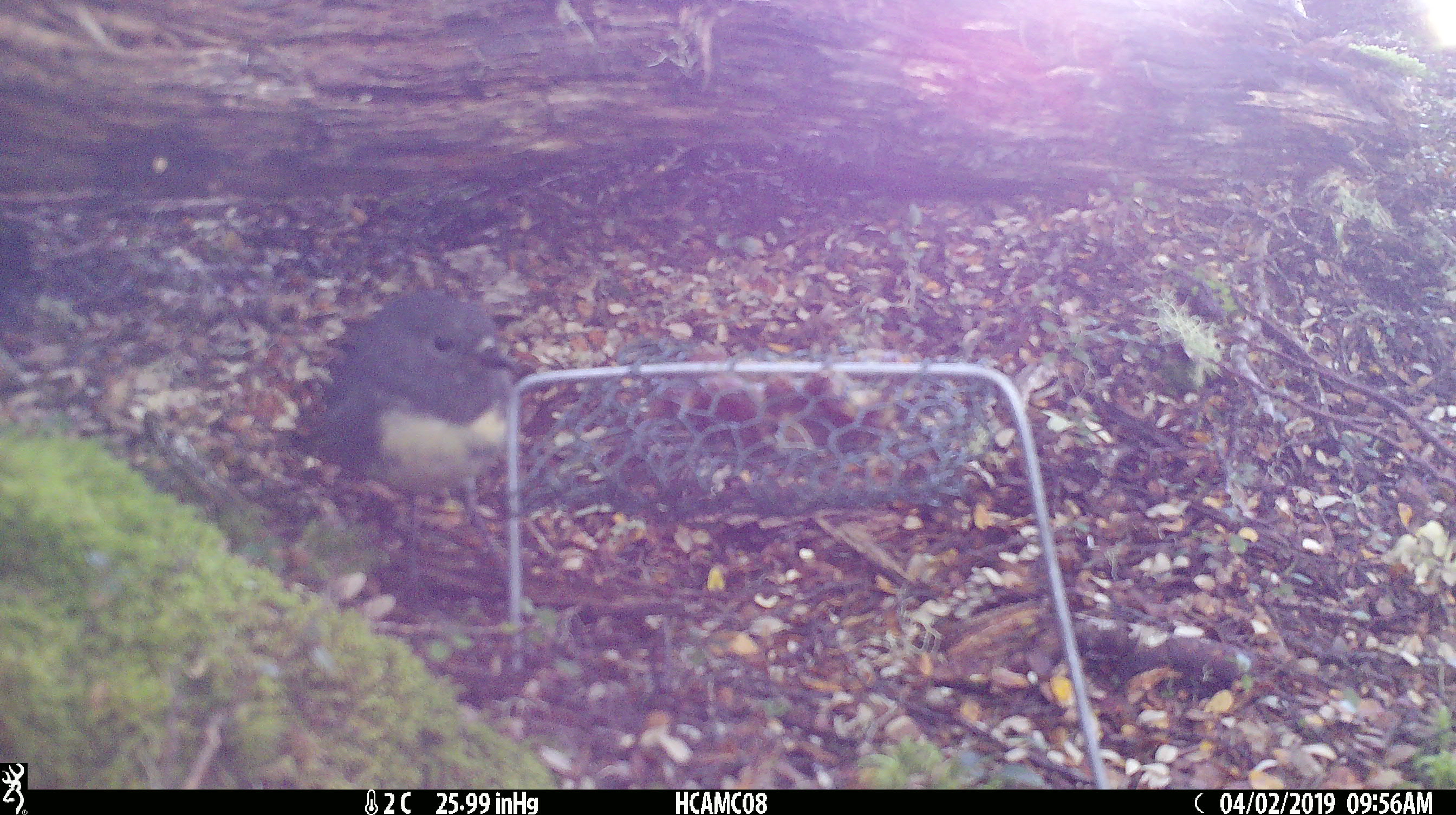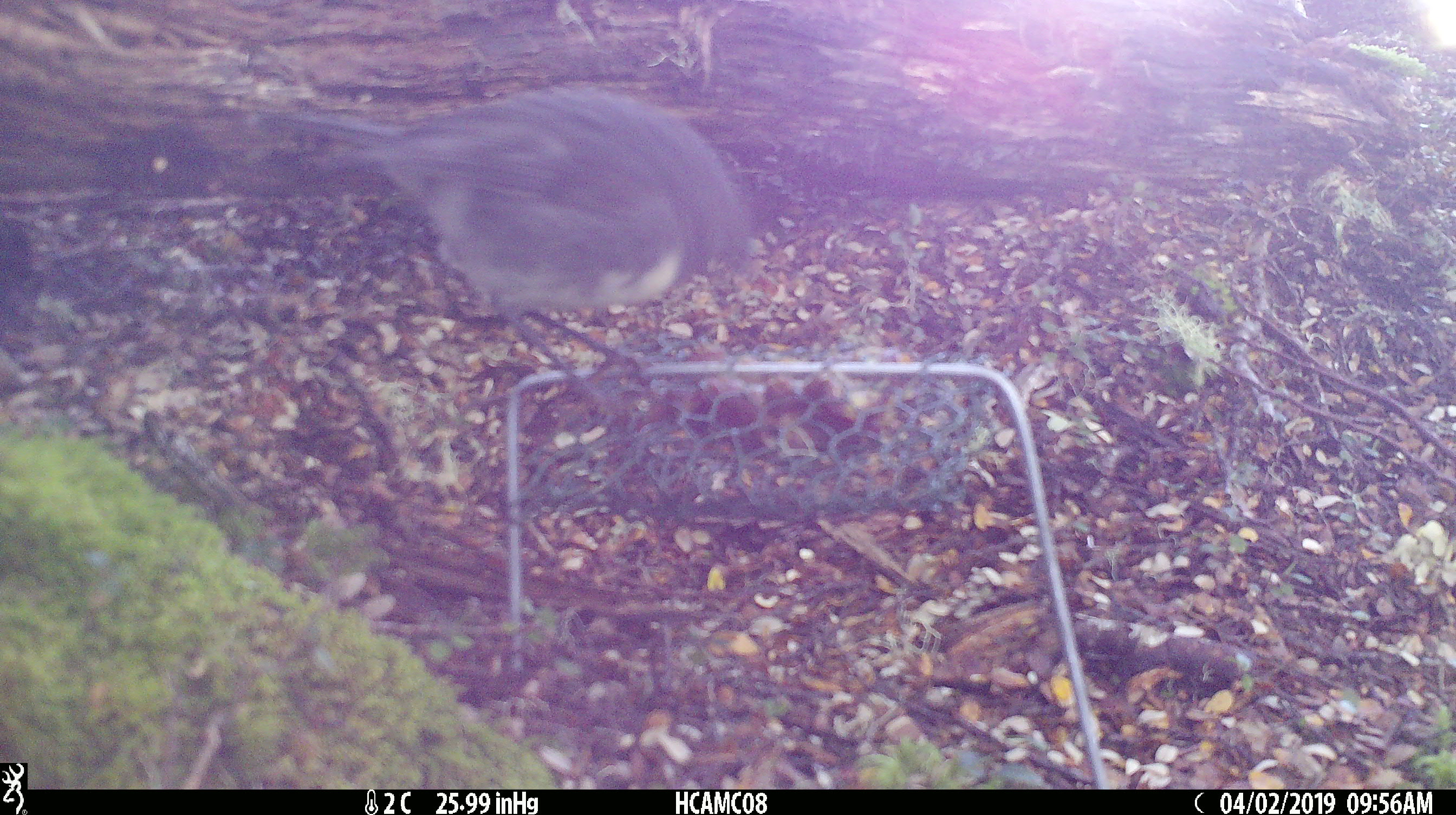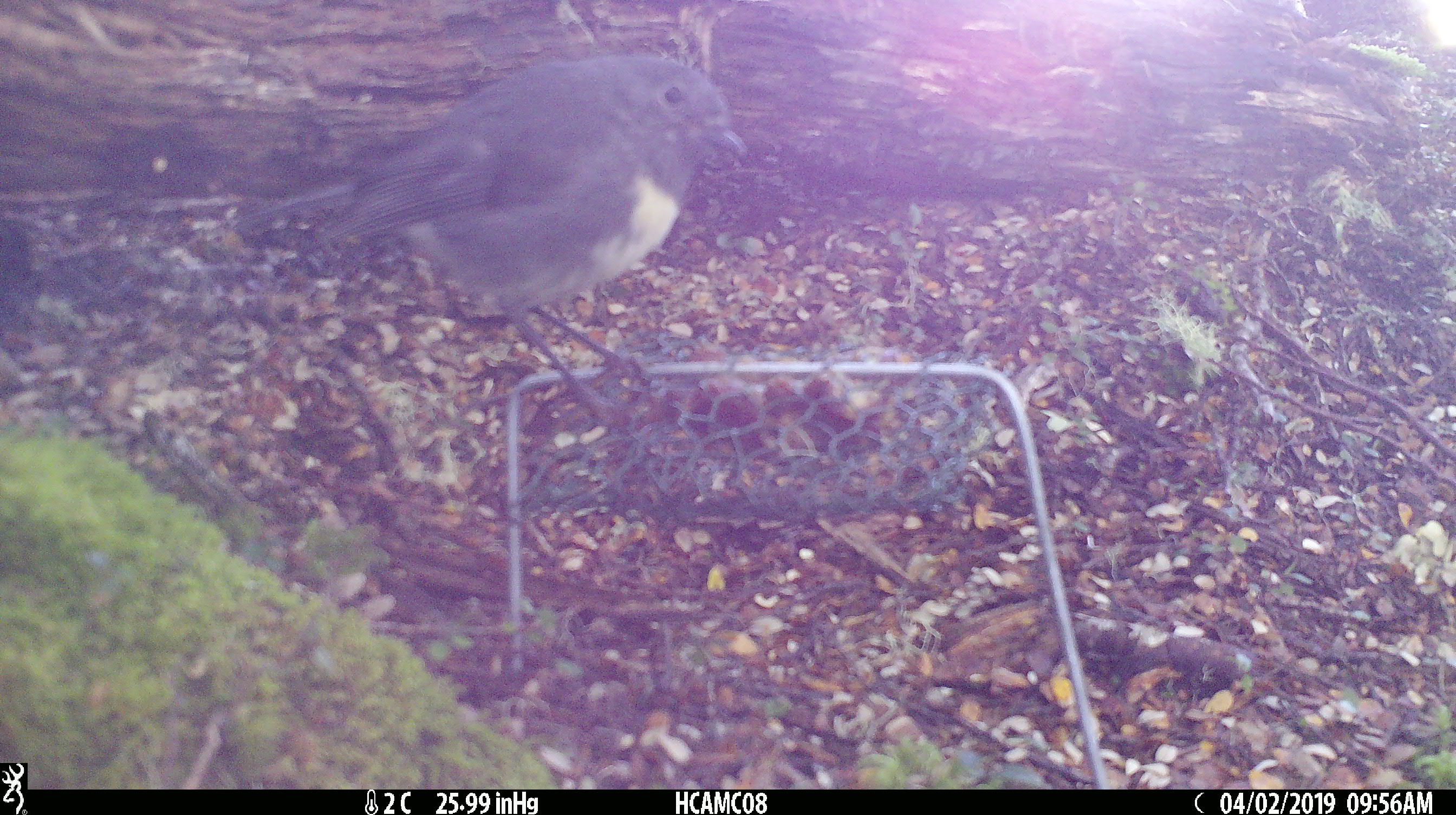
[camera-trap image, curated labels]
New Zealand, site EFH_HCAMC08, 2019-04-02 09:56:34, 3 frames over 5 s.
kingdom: Animalia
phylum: Chordata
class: Aves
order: Passeriformes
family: Petroicidae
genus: Petroica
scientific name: Petroica australis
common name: new zealand robin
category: robin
Robin (new zealand robin) (Petroica australis).